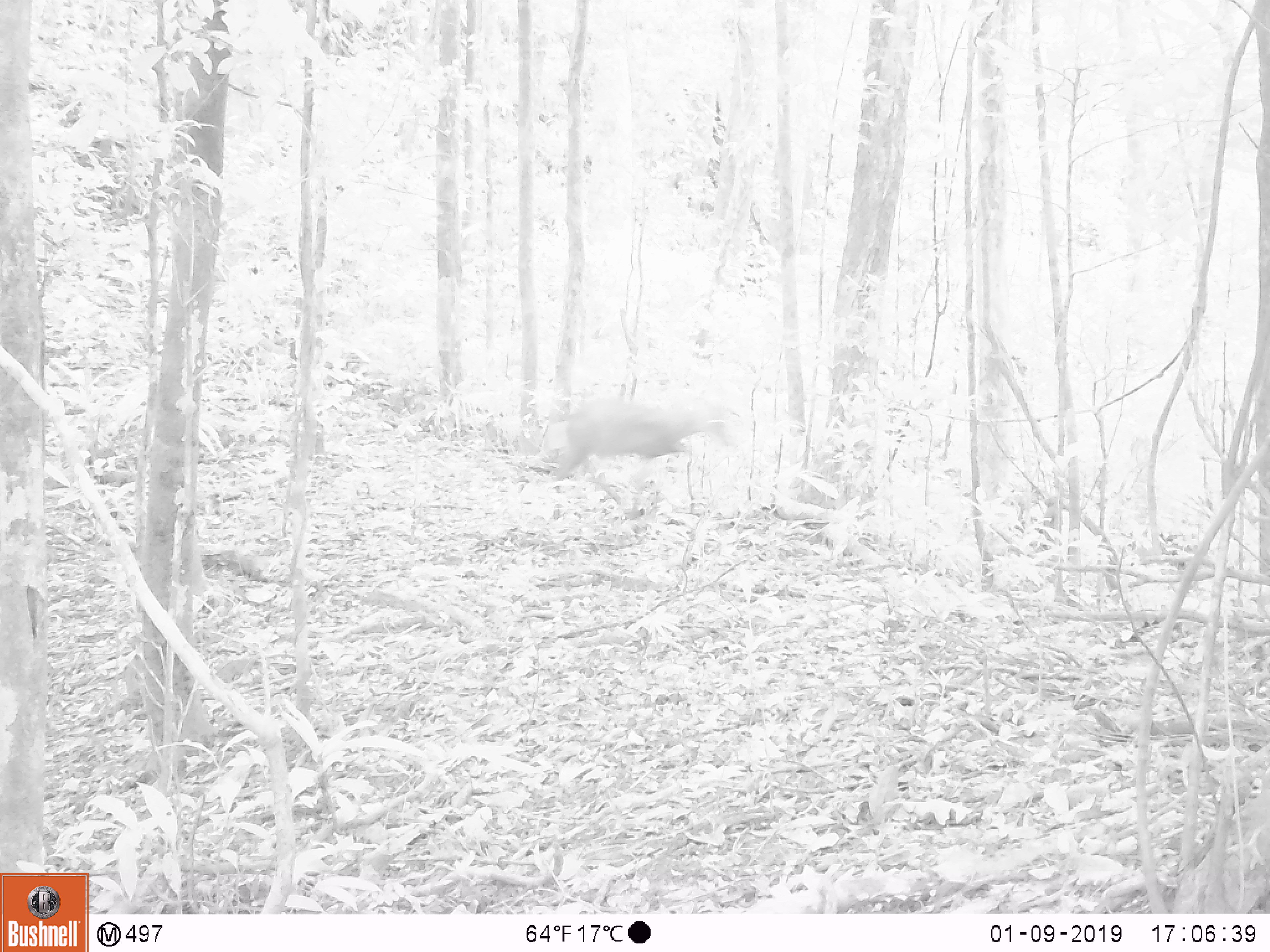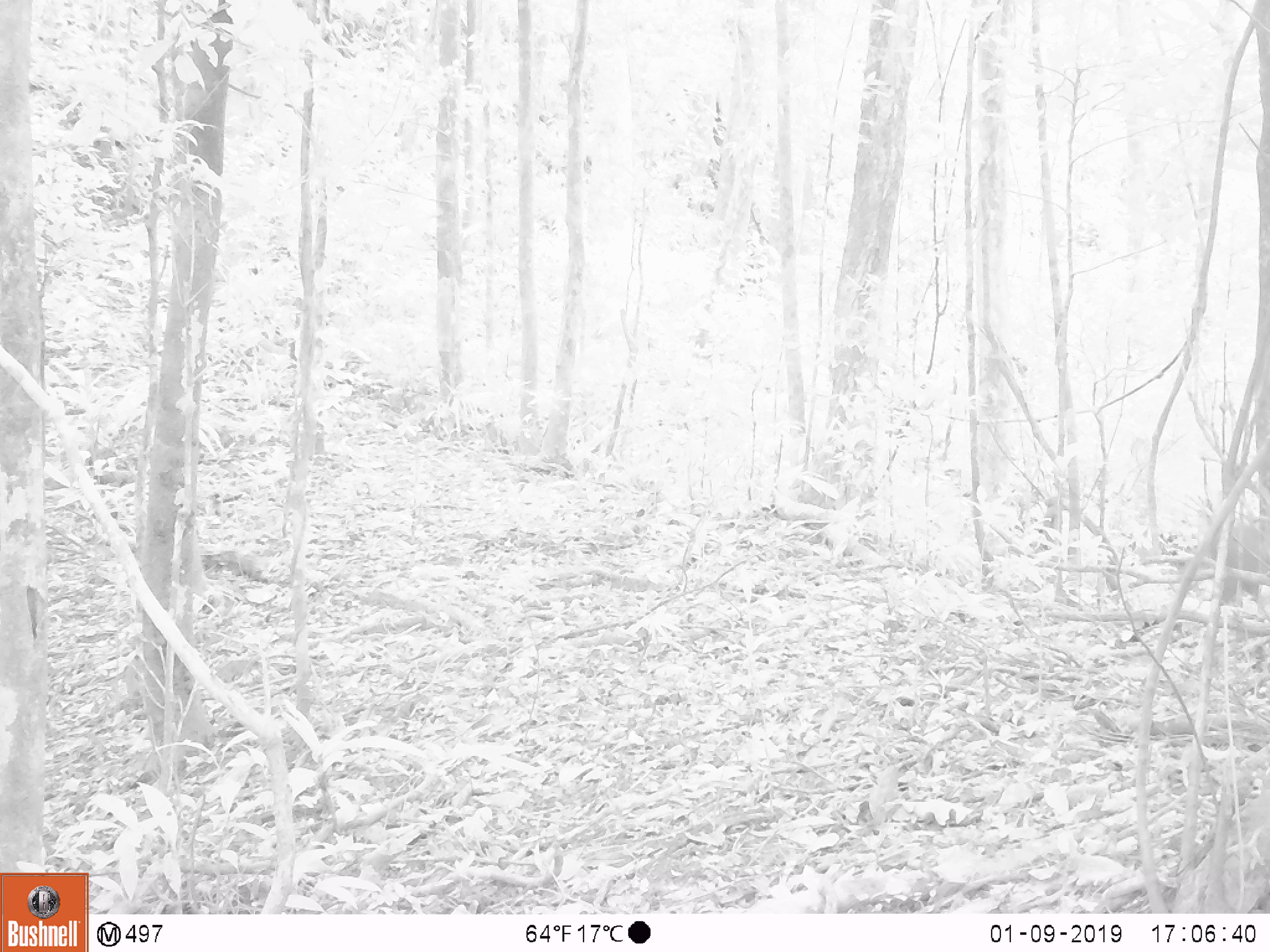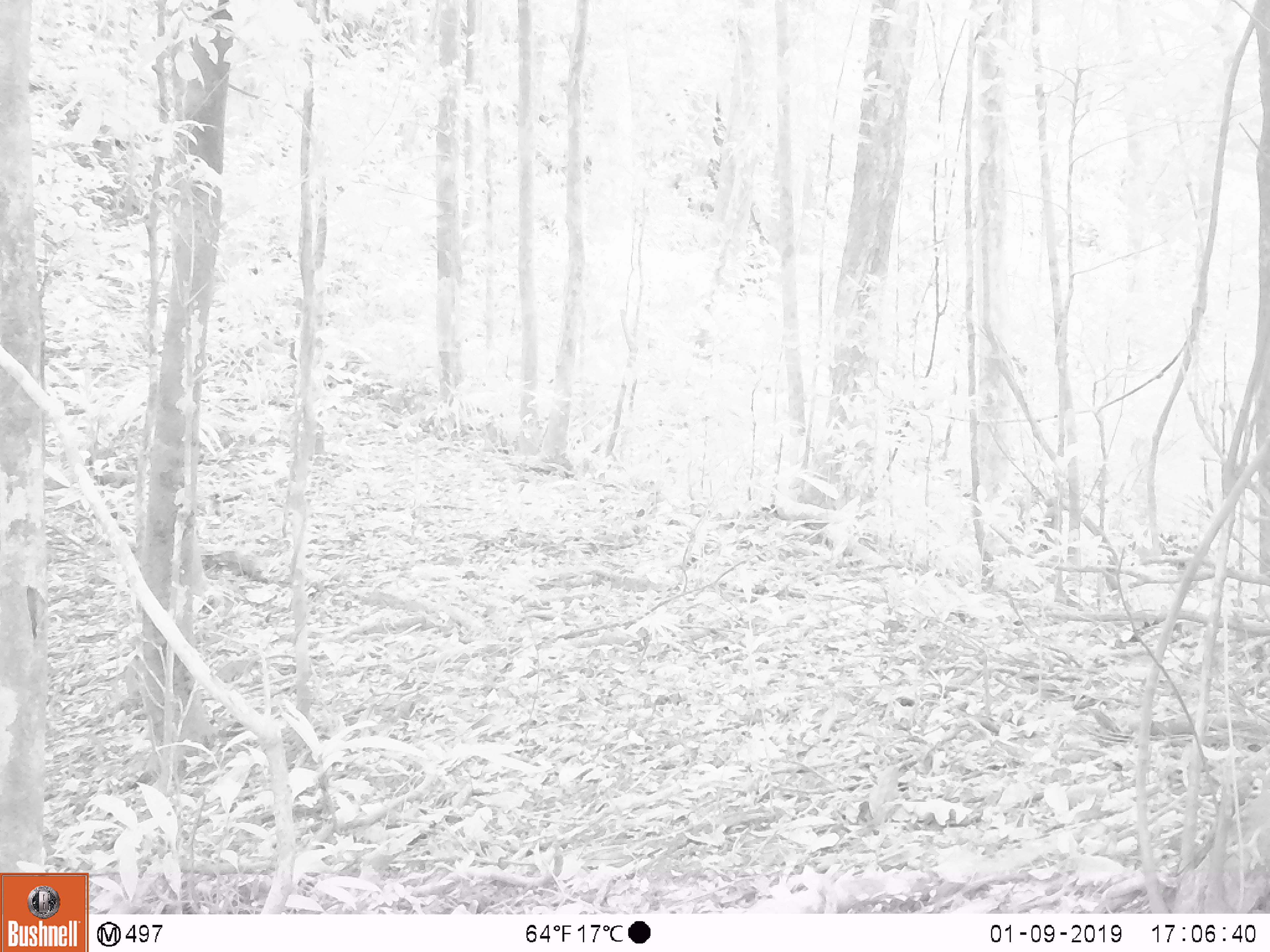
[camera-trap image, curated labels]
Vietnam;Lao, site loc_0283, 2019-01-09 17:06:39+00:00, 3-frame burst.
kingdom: Animalia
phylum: Chordata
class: Mammalia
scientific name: Mammalia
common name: mammal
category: unidentified mammal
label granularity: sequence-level